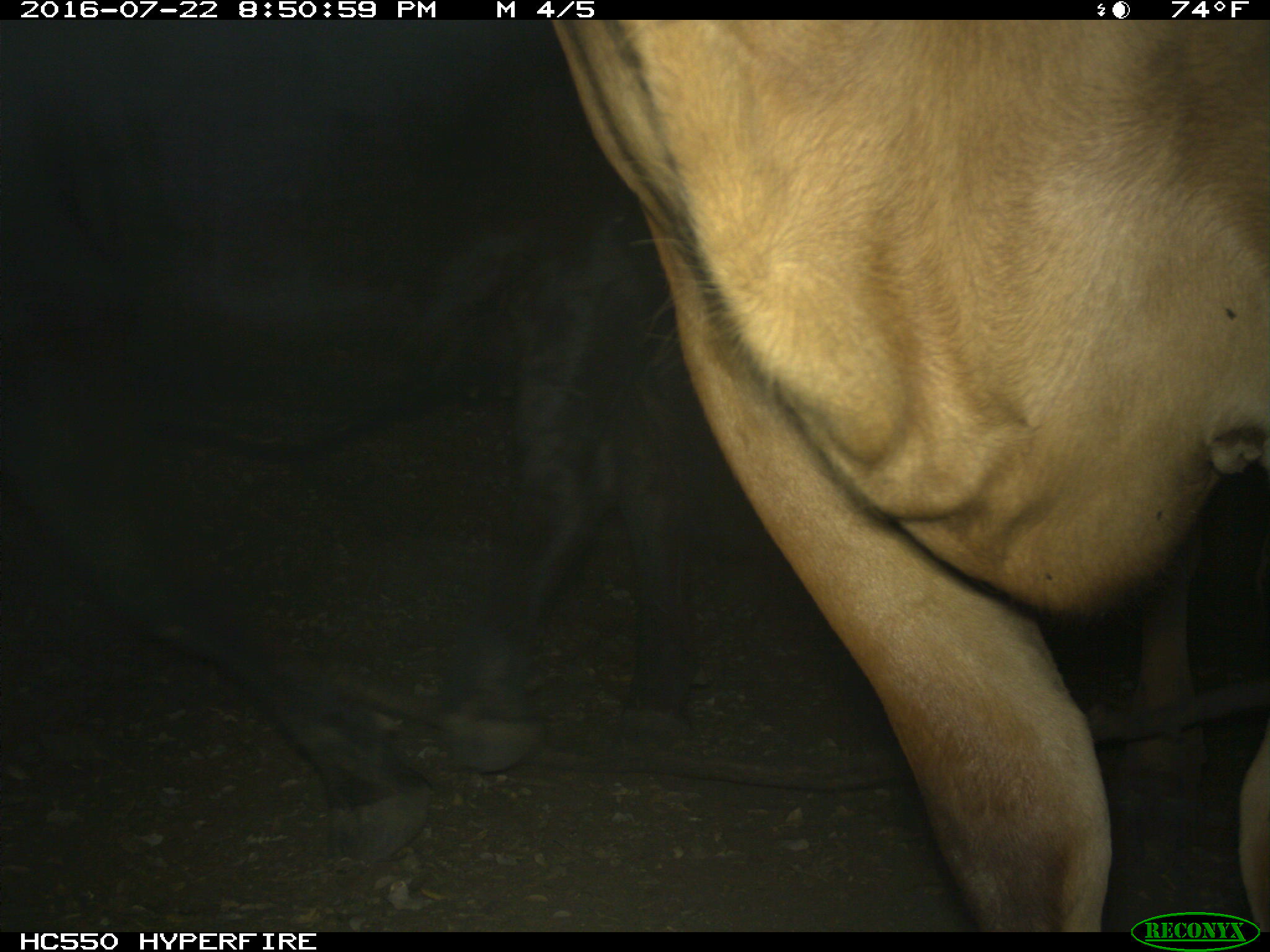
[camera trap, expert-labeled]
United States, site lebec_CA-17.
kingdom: Animalia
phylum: Chordata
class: Mammalia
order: Artiodactyla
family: Bovidae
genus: Bos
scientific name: Bos taurus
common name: domestic cow